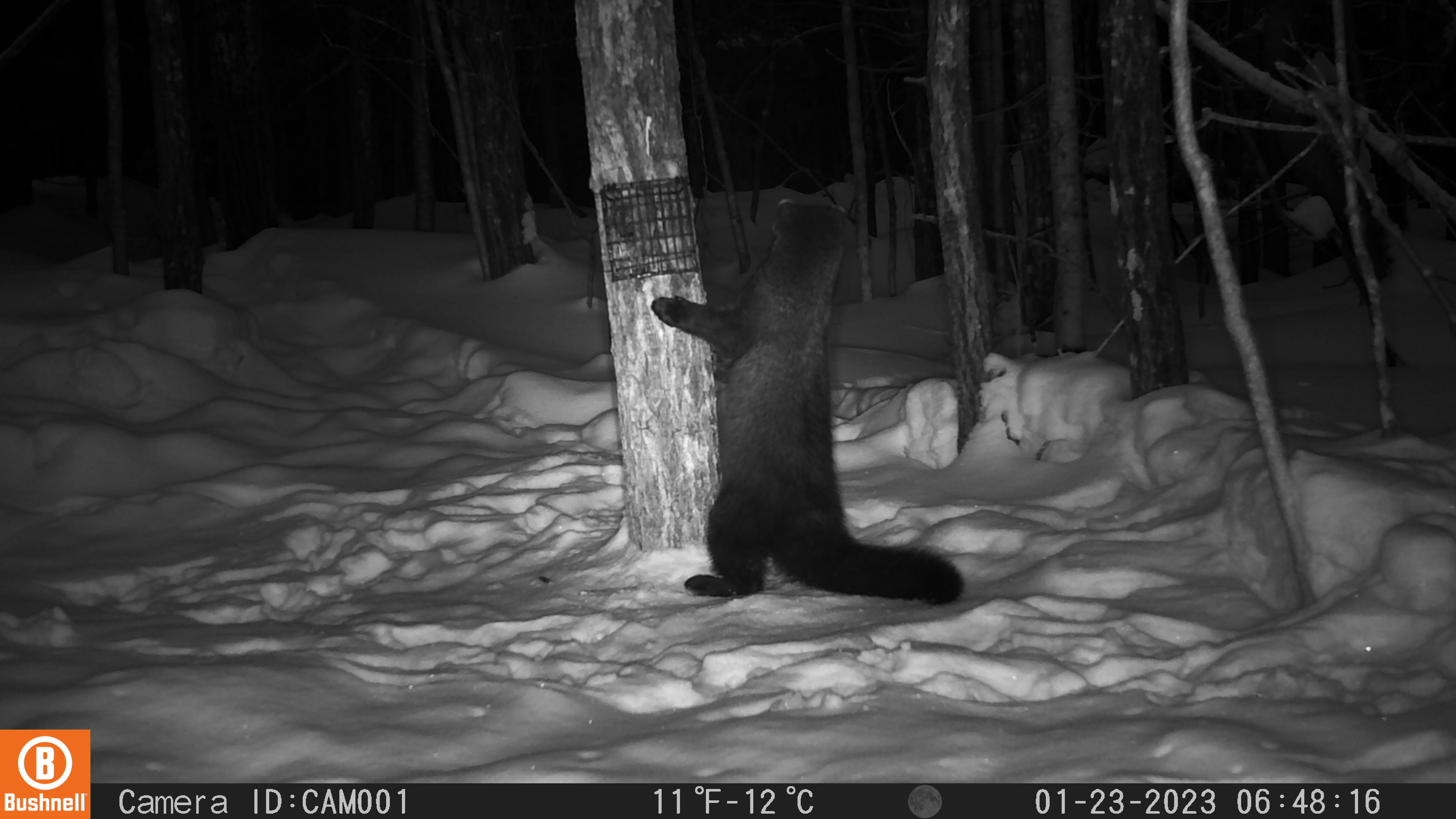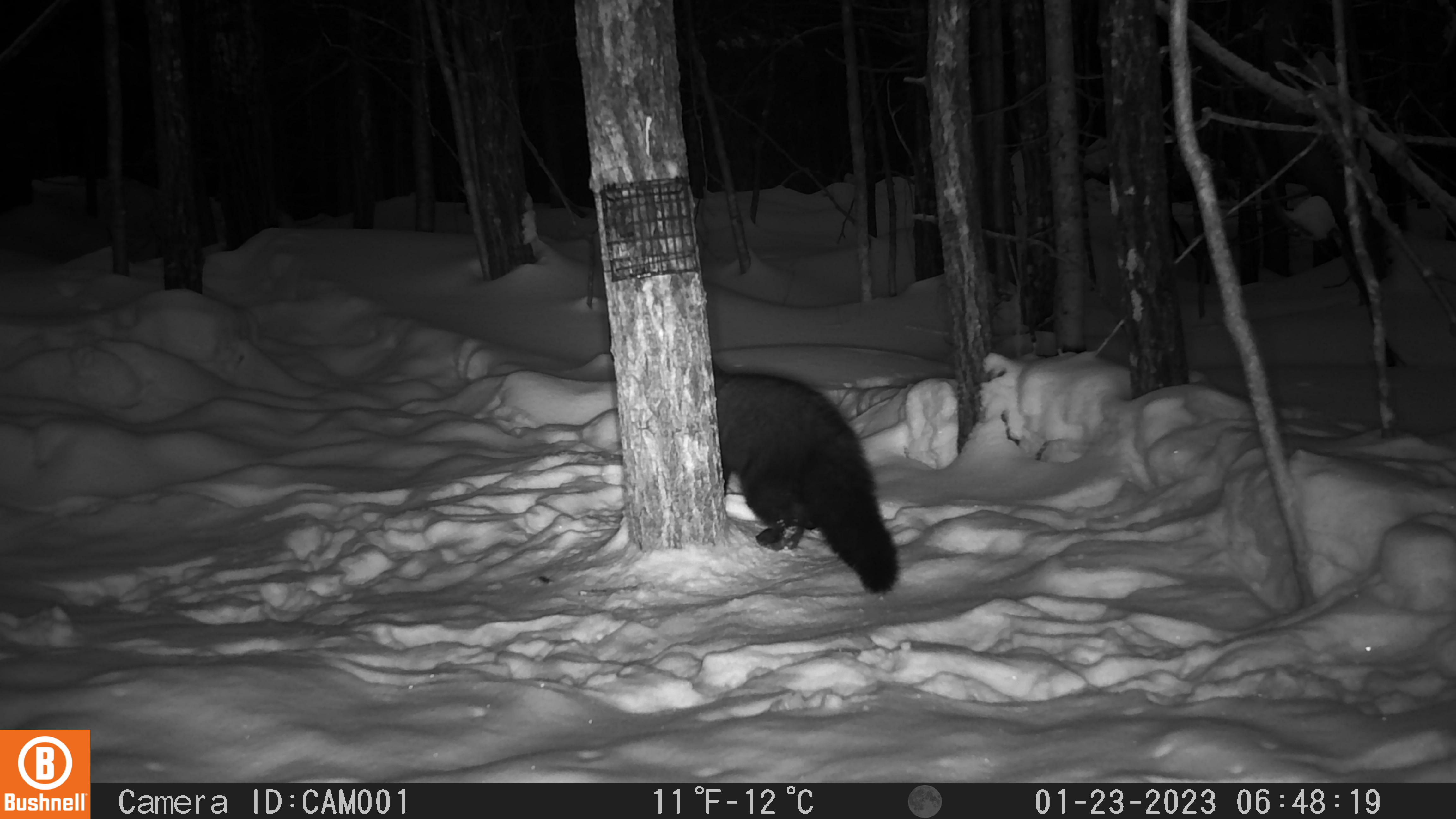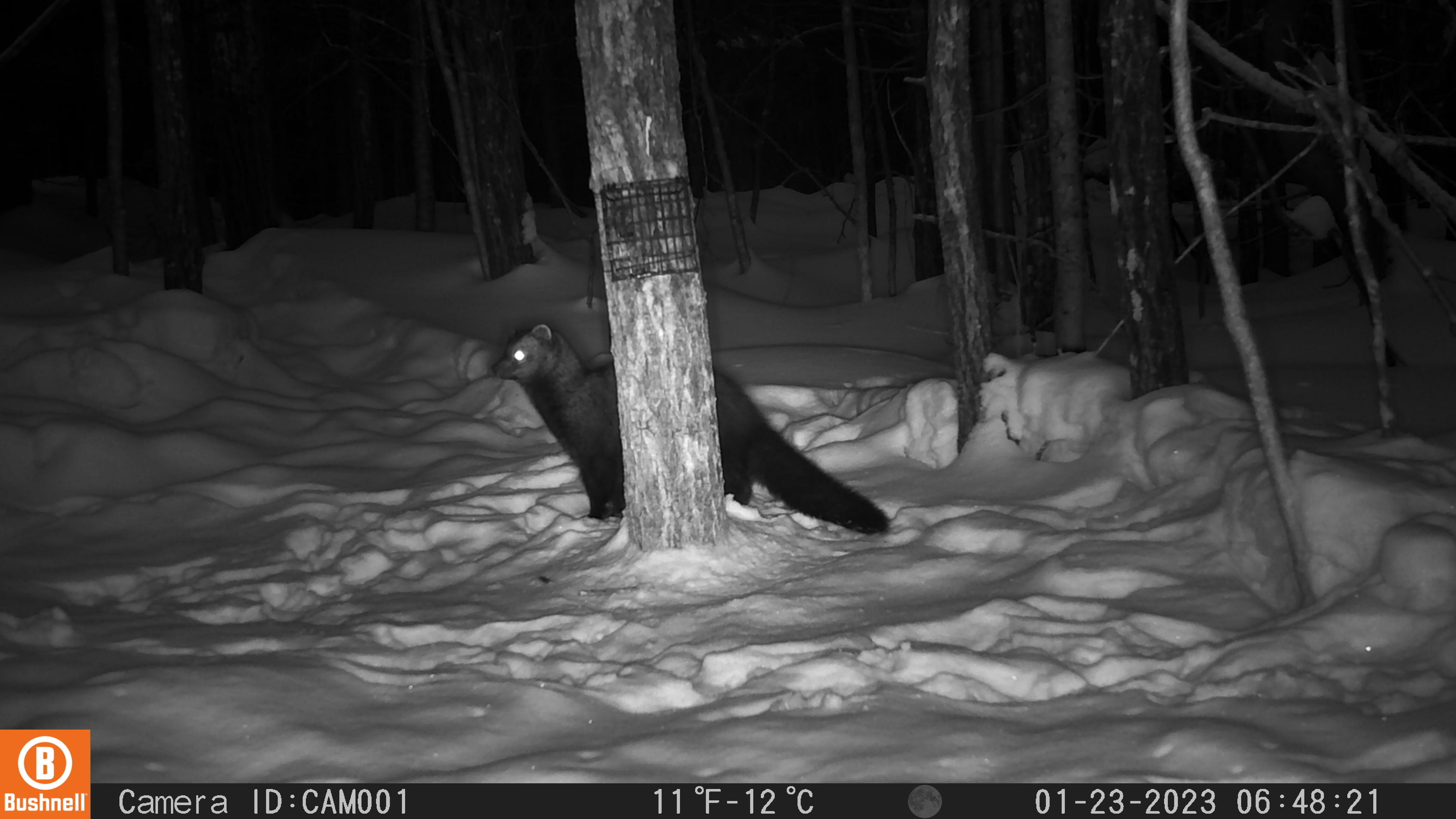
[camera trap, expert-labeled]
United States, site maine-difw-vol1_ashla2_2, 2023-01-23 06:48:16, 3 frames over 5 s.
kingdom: Animalia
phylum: Chordata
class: Mammalia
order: Carnivora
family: Mustelidae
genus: Pekania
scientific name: Pekania pennanti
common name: fisher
Fisher (Pekania pennanti).